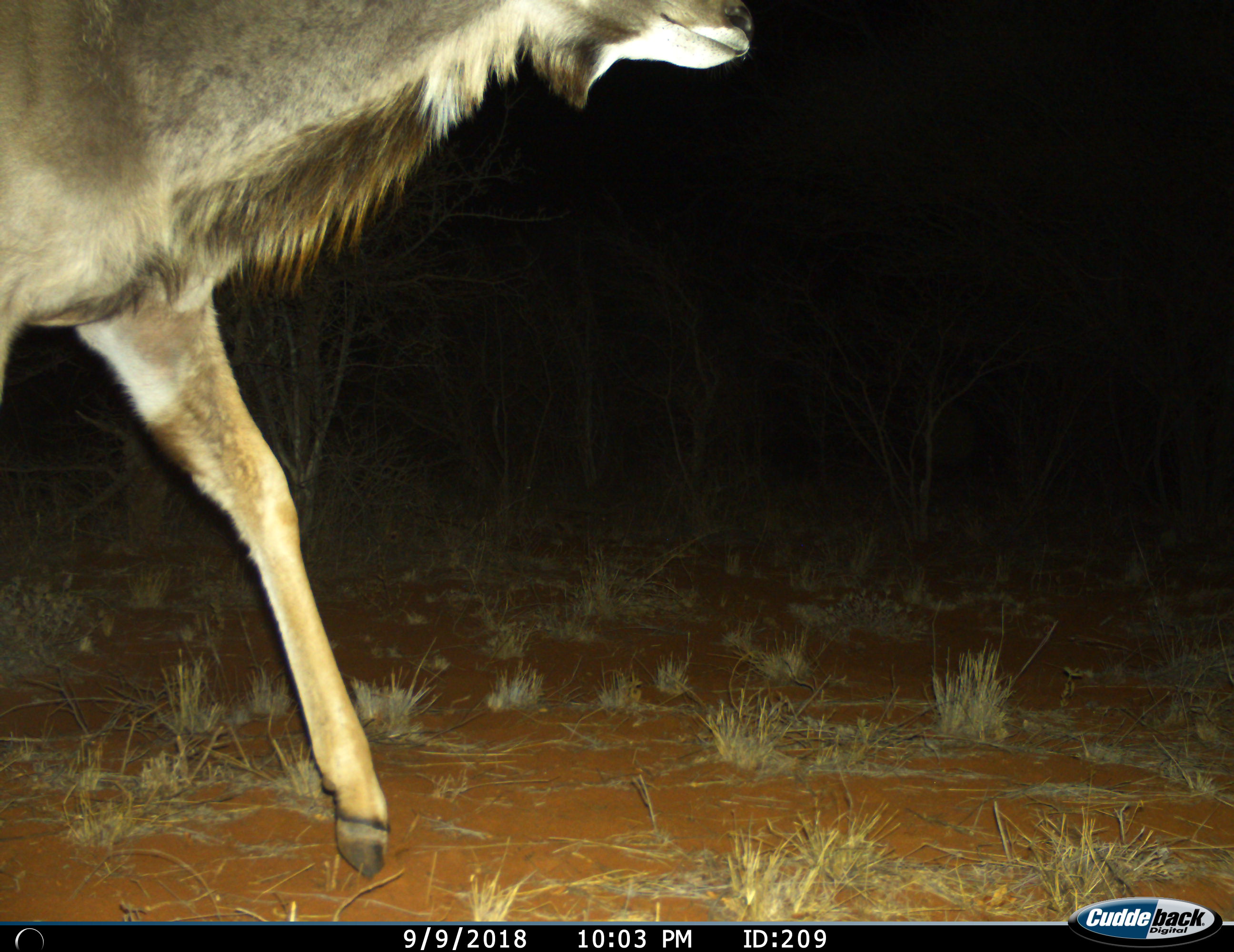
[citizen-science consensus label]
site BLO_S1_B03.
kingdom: Animalia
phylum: Chordata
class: Mammalia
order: Artiodactyla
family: Bovidae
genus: Tragelaphus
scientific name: Tragelaphus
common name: kudu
Kudu (Tragelaphus), count 1. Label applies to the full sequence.